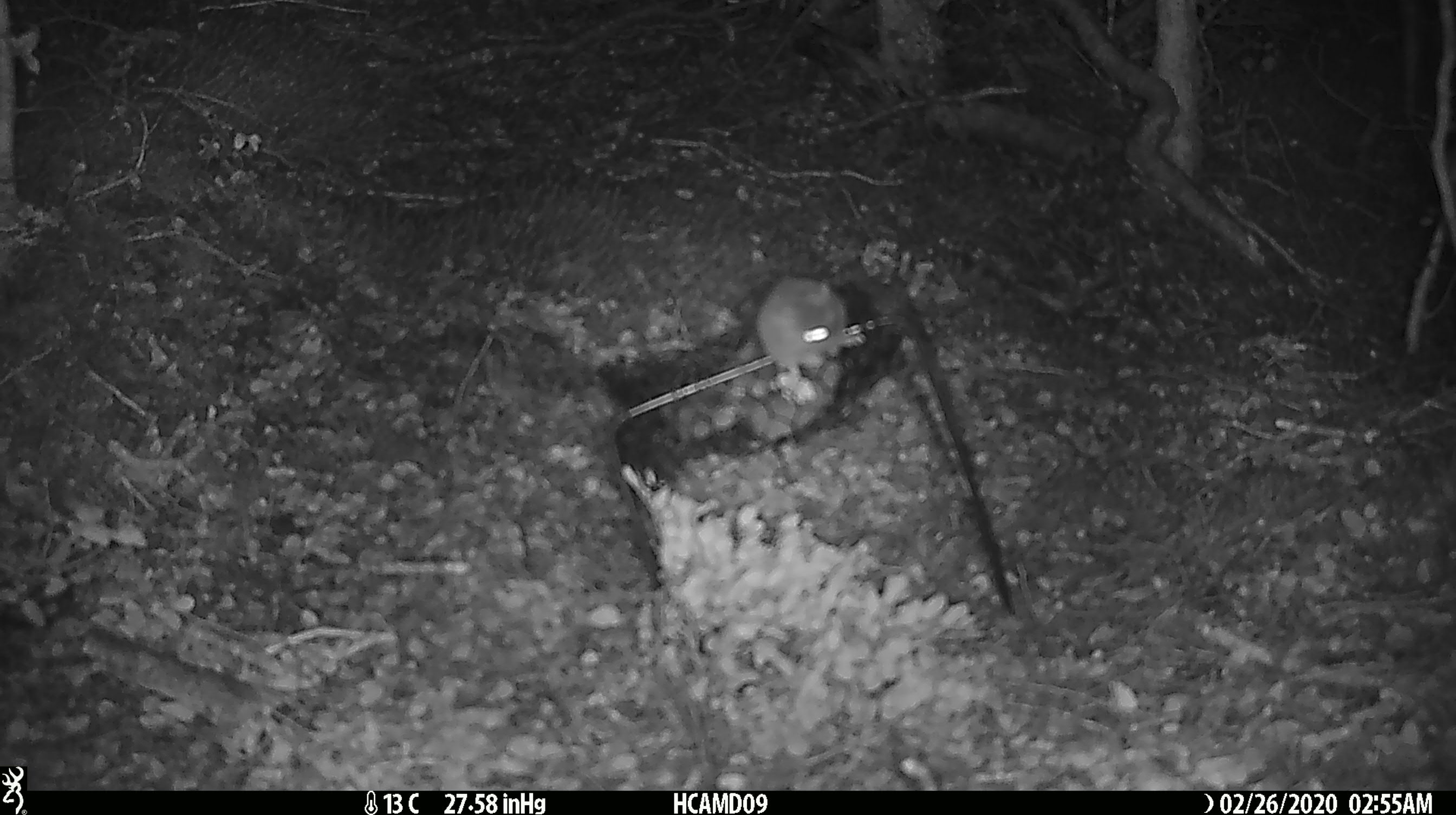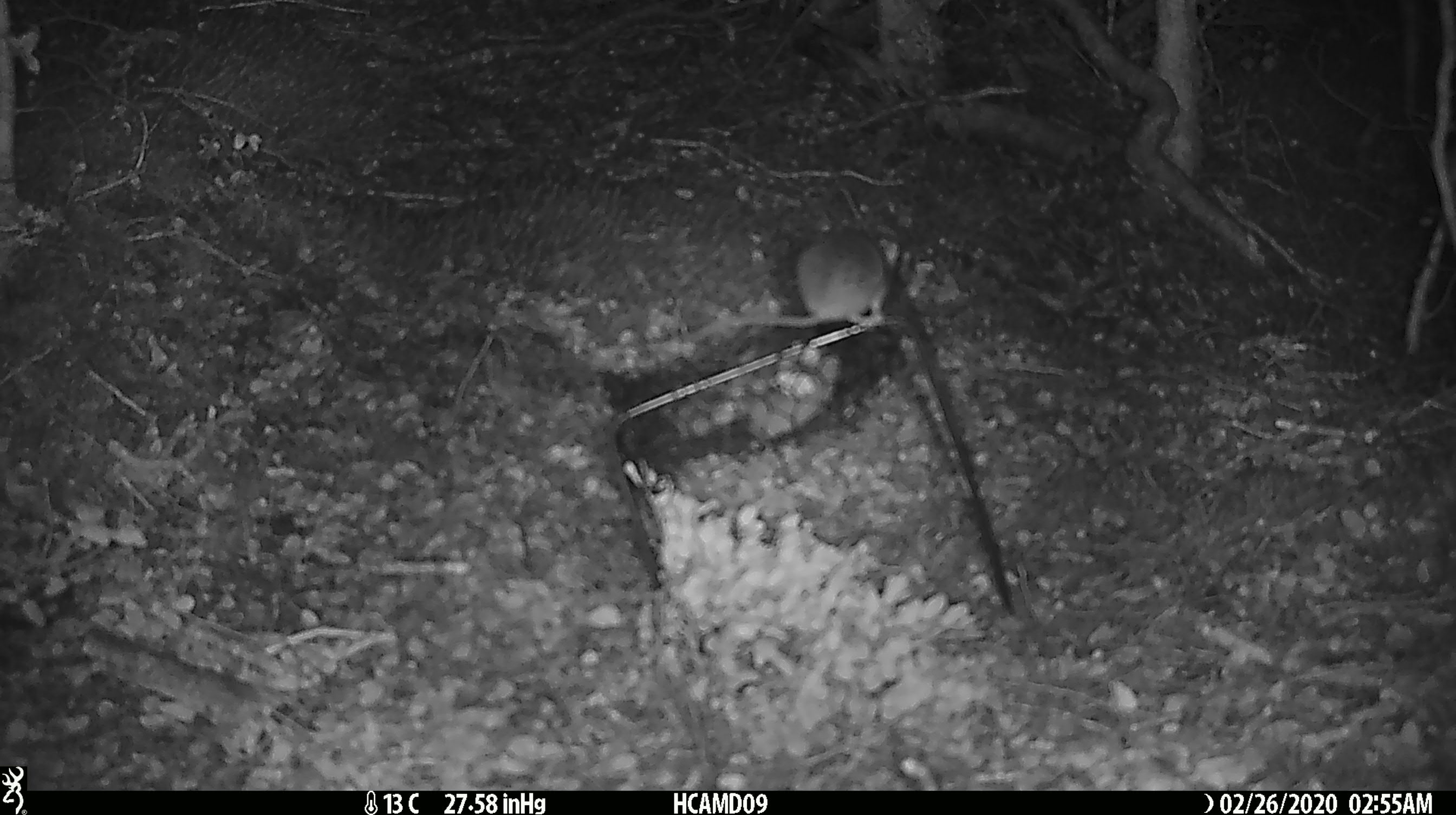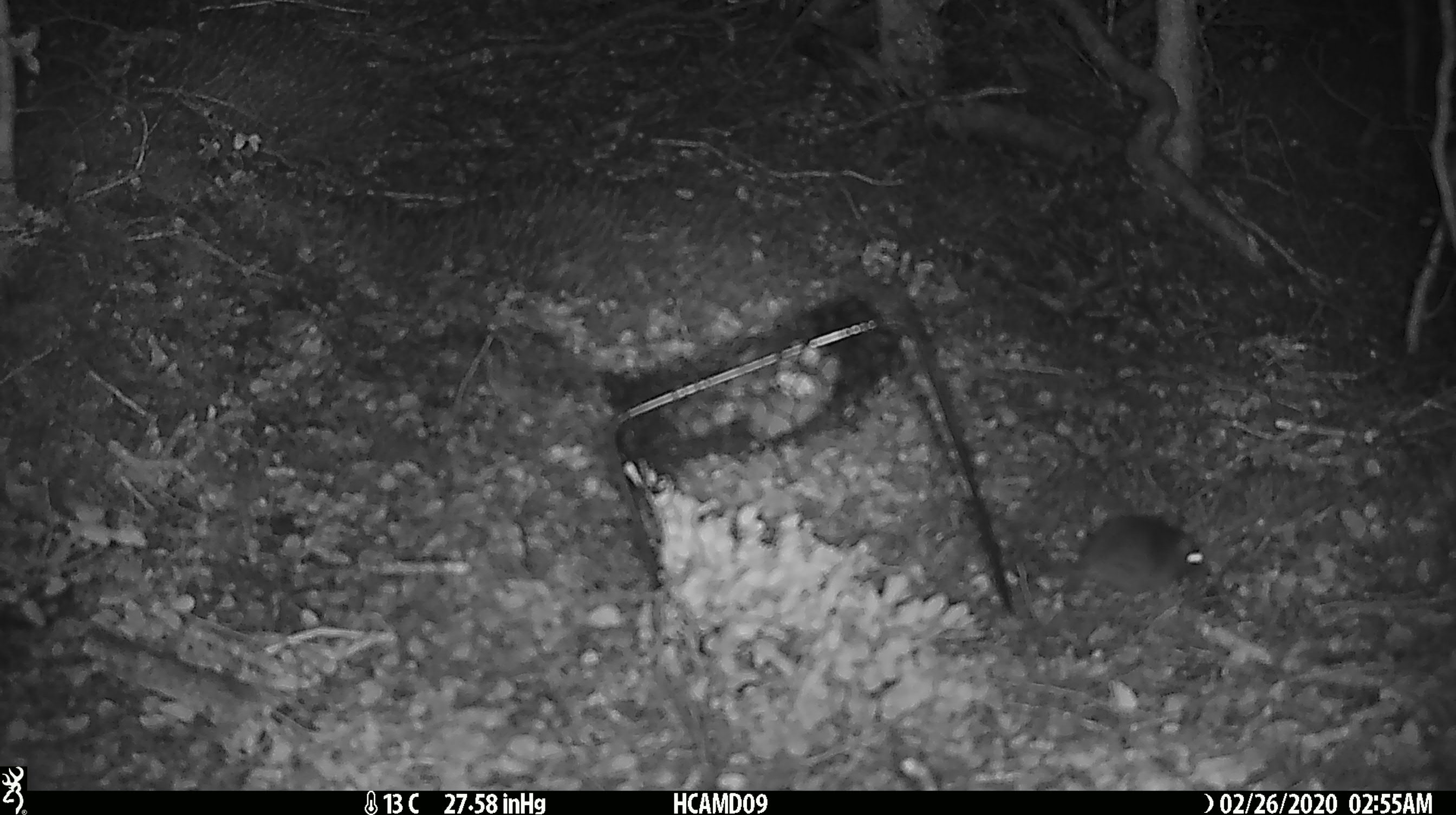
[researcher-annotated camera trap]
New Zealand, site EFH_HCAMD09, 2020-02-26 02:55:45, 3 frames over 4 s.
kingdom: Animalia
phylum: Chordata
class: Mammalia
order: Rodentia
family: Muridae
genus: Mus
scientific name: Mus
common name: mouse